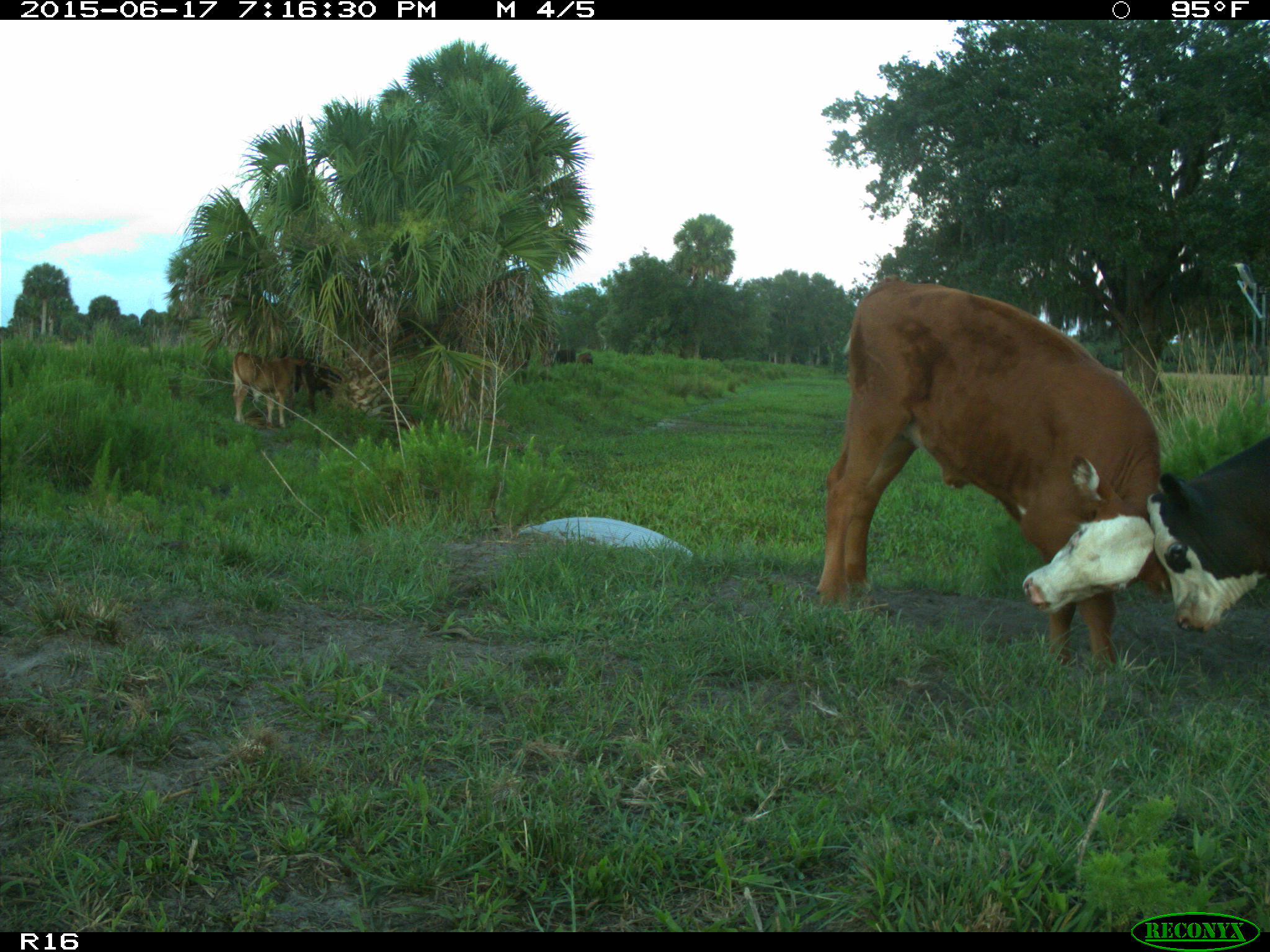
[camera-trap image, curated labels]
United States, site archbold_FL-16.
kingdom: Animalia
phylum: Chordata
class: Mammalia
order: Artiodactyla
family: Bovidae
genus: Bos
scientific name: Bos taurus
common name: domestic cow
Bos taurus (domestic cow).